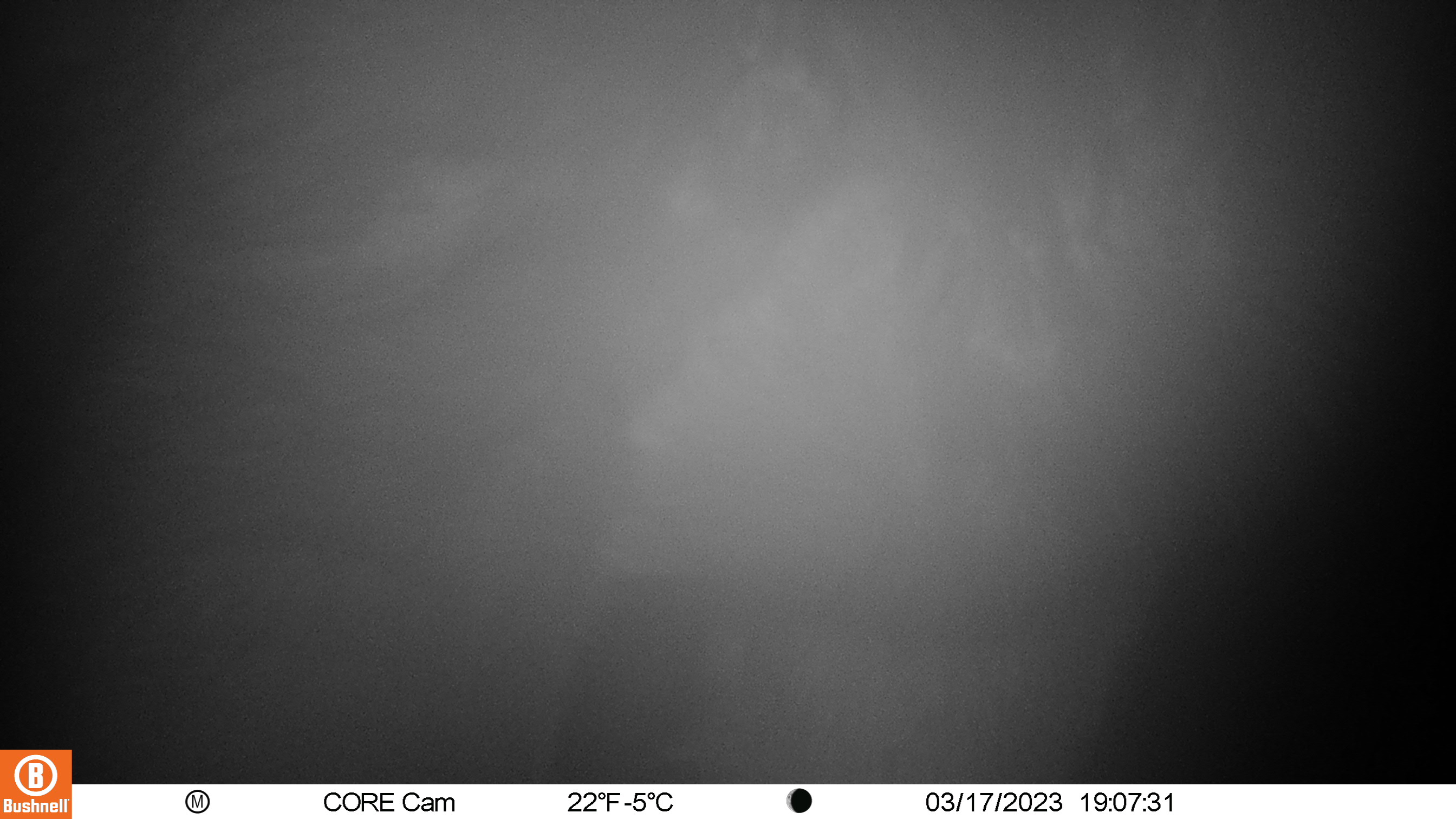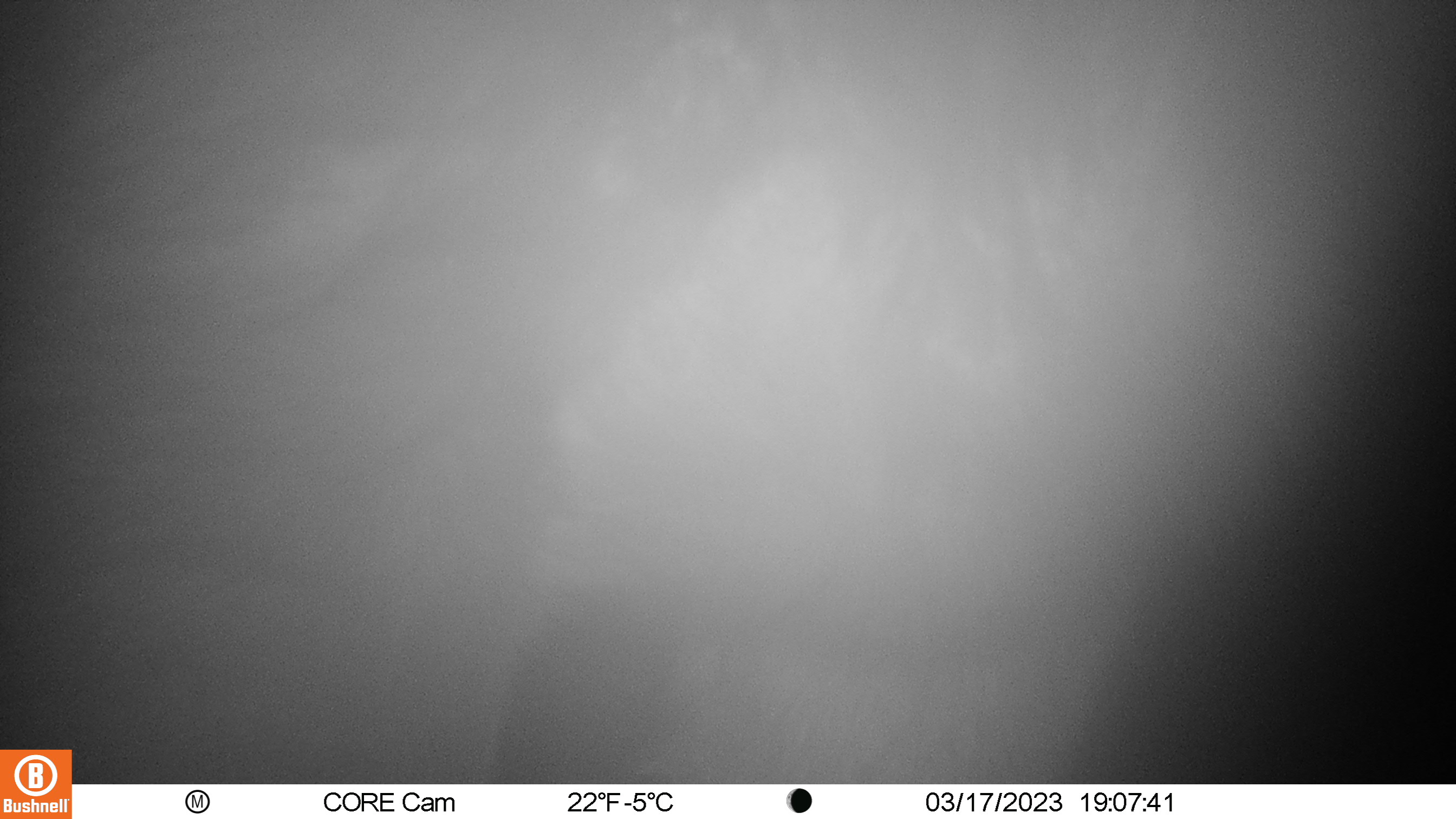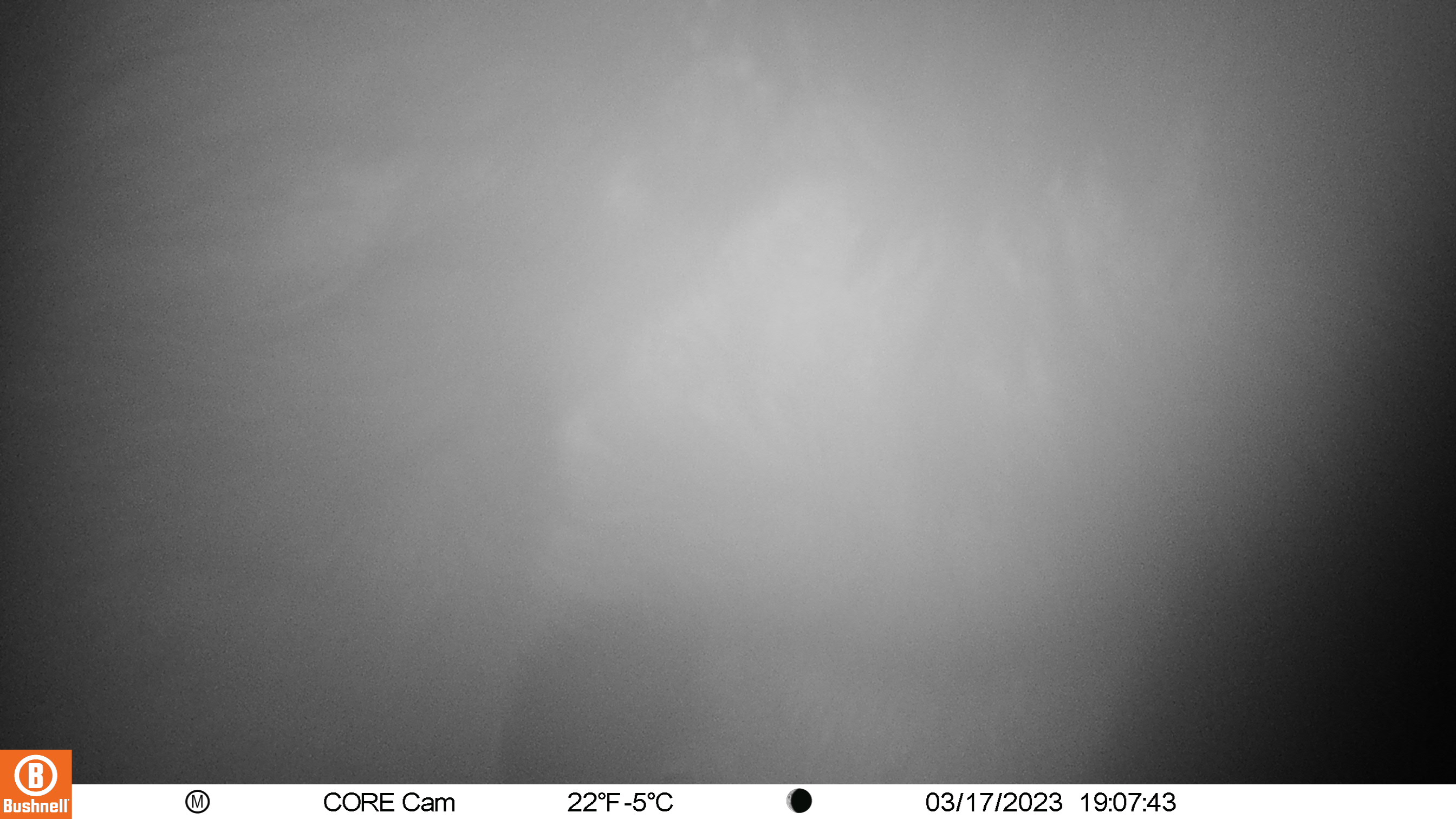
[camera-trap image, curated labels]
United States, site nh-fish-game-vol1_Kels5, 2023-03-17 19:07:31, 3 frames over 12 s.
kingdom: Animalia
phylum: Chordata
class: Mammalia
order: Artiodactyla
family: Cervidae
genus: Alces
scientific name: Alces alces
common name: moose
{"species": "moose (Alces alces)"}